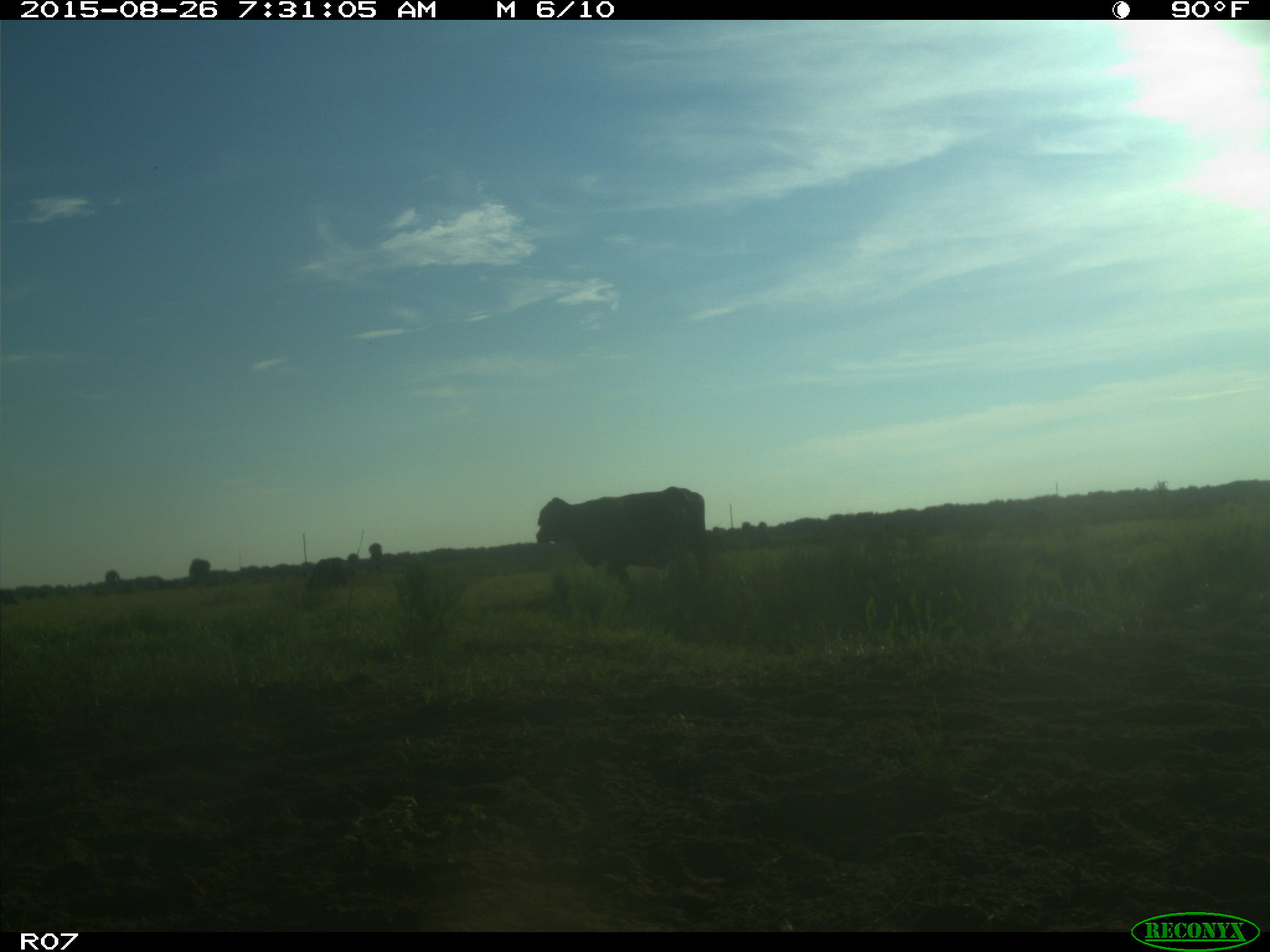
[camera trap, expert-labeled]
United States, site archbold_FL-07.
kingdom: Animalia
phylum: Chordata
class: Mammalia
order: Artiodactyla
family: Bovidae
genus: Bos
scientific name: Bos taurus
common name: domestic cow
Bos taurus (domestic cow).